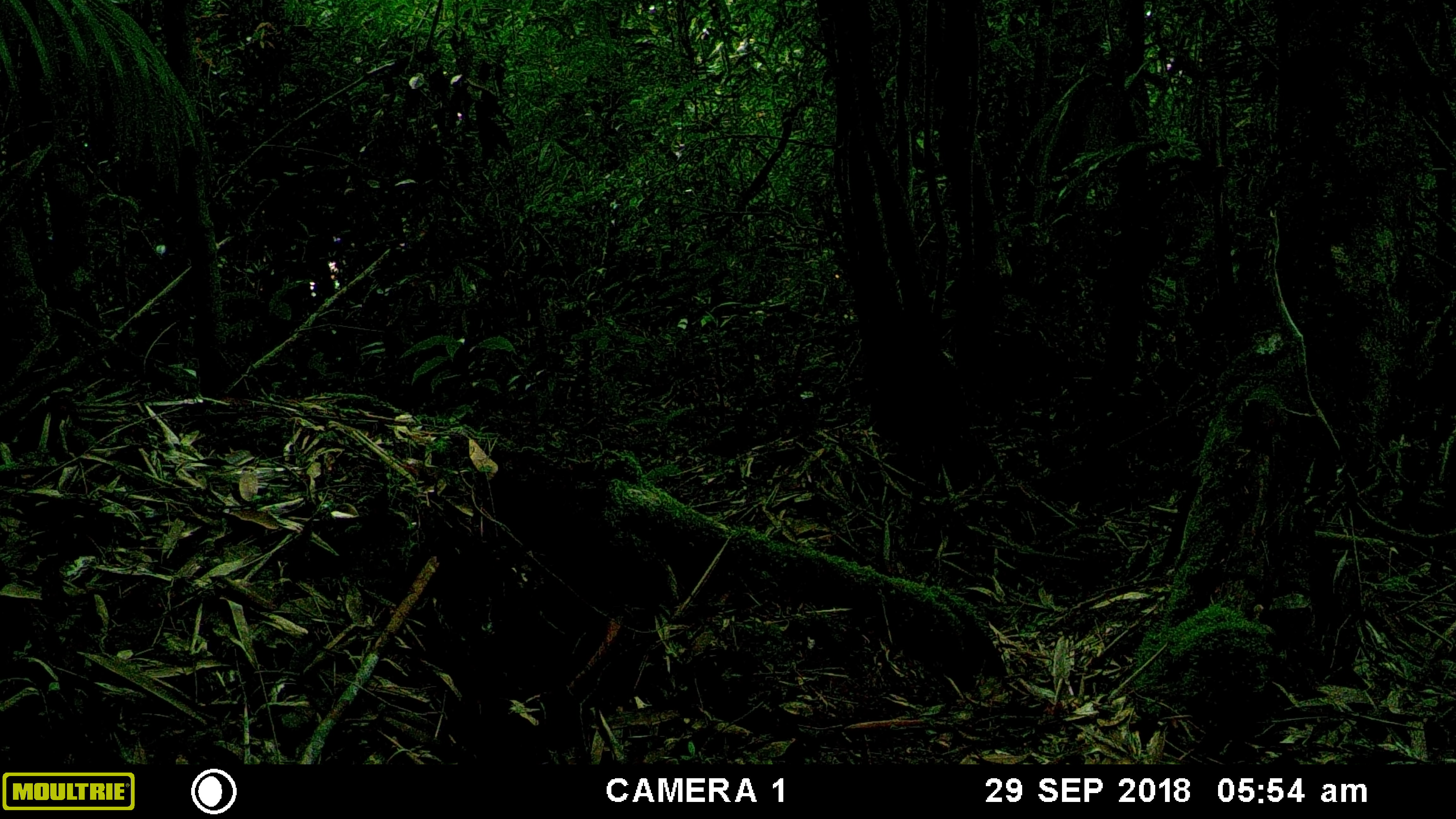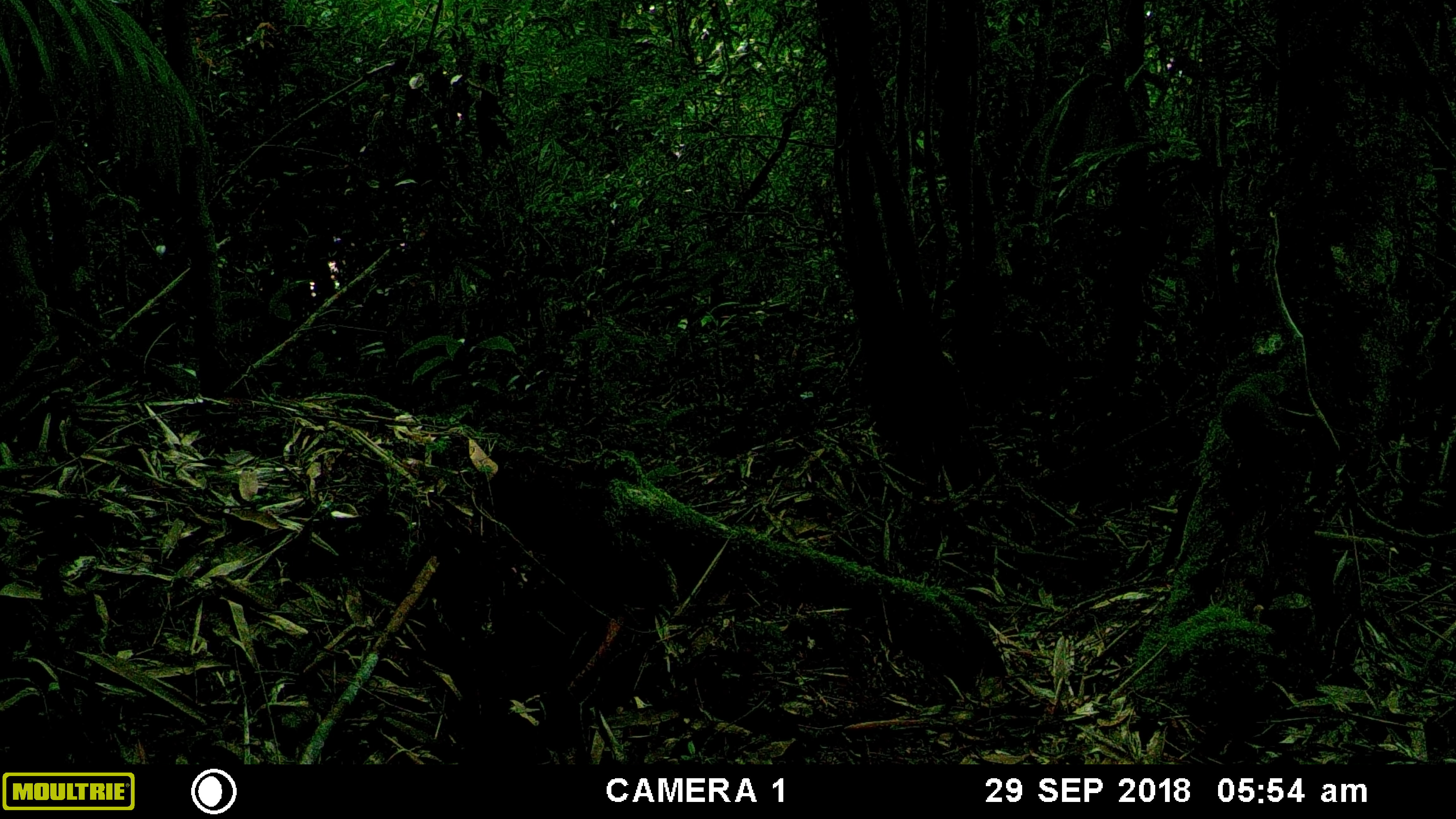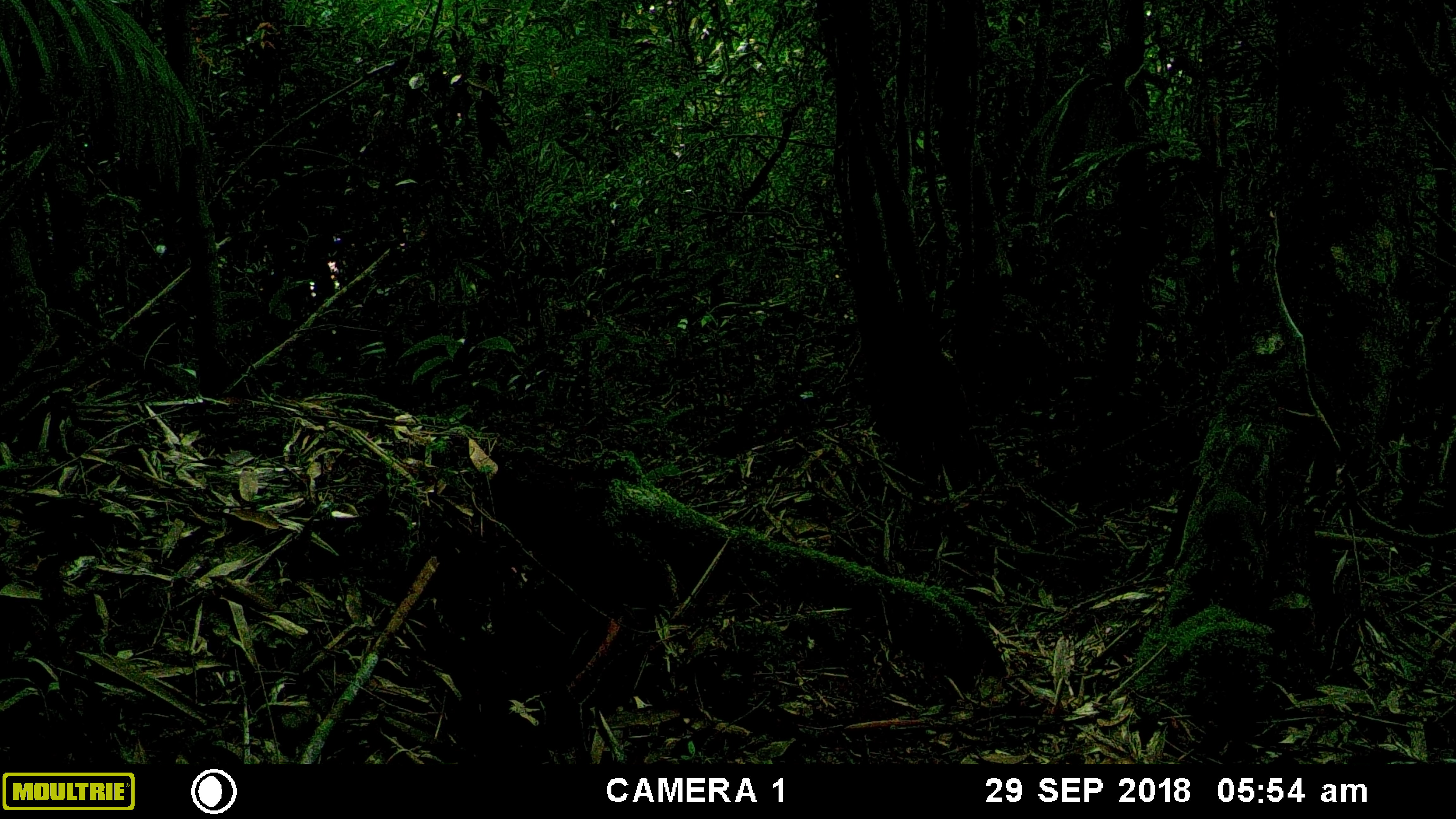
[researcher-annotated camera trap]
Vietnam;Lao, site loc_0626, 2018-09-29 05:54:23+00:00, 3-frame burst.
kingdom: Animalia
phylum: Chordata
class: Mammalia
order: Rodentia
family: Sciuridae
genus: Dremomys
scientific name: Dremomys rufigenis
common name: red-cheeked squirrel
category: red cheeked squirrel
Red cheeked squirrel (red-cheeked squirrel) (Dremomys rufigenis). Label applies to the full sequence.